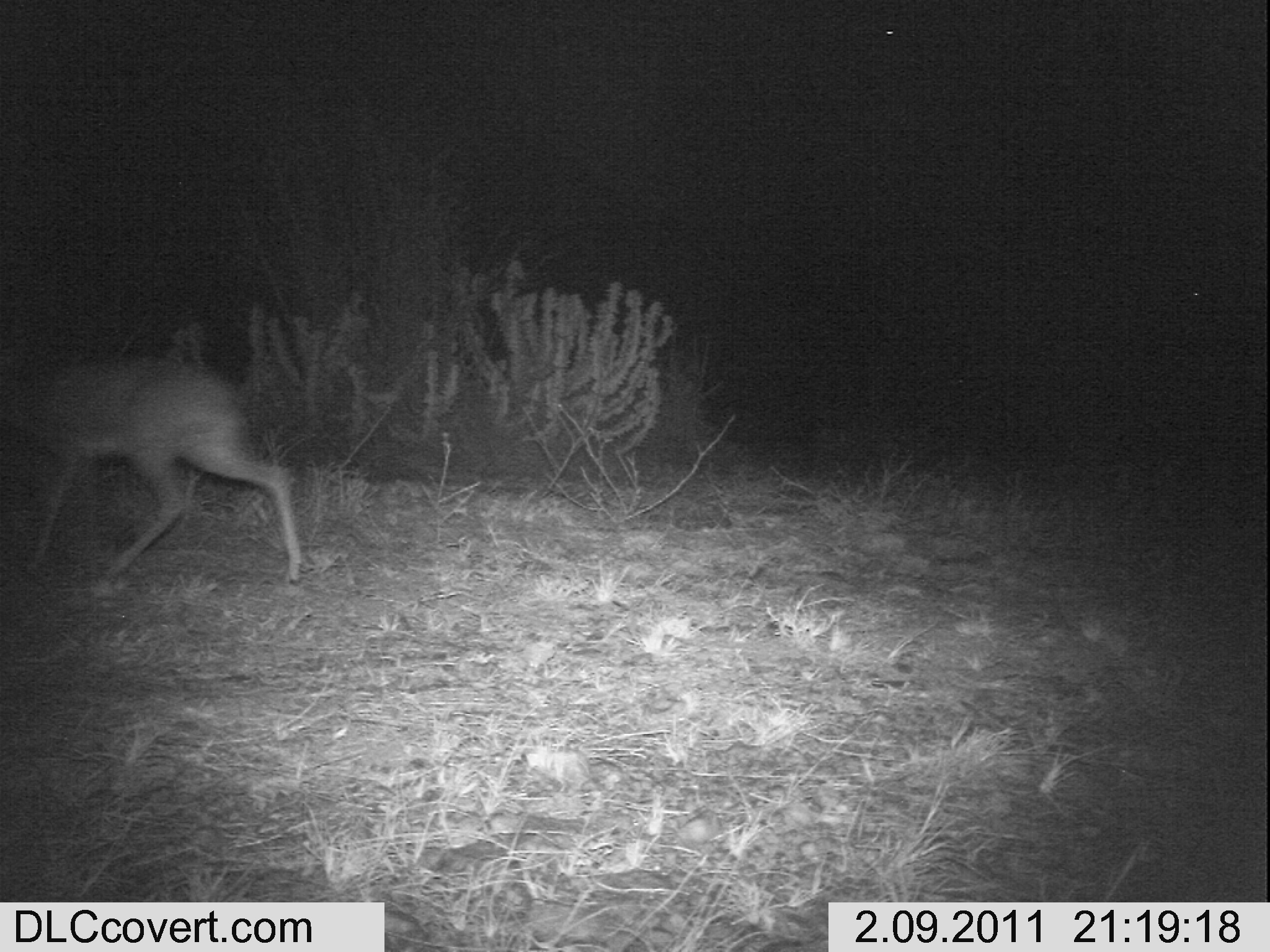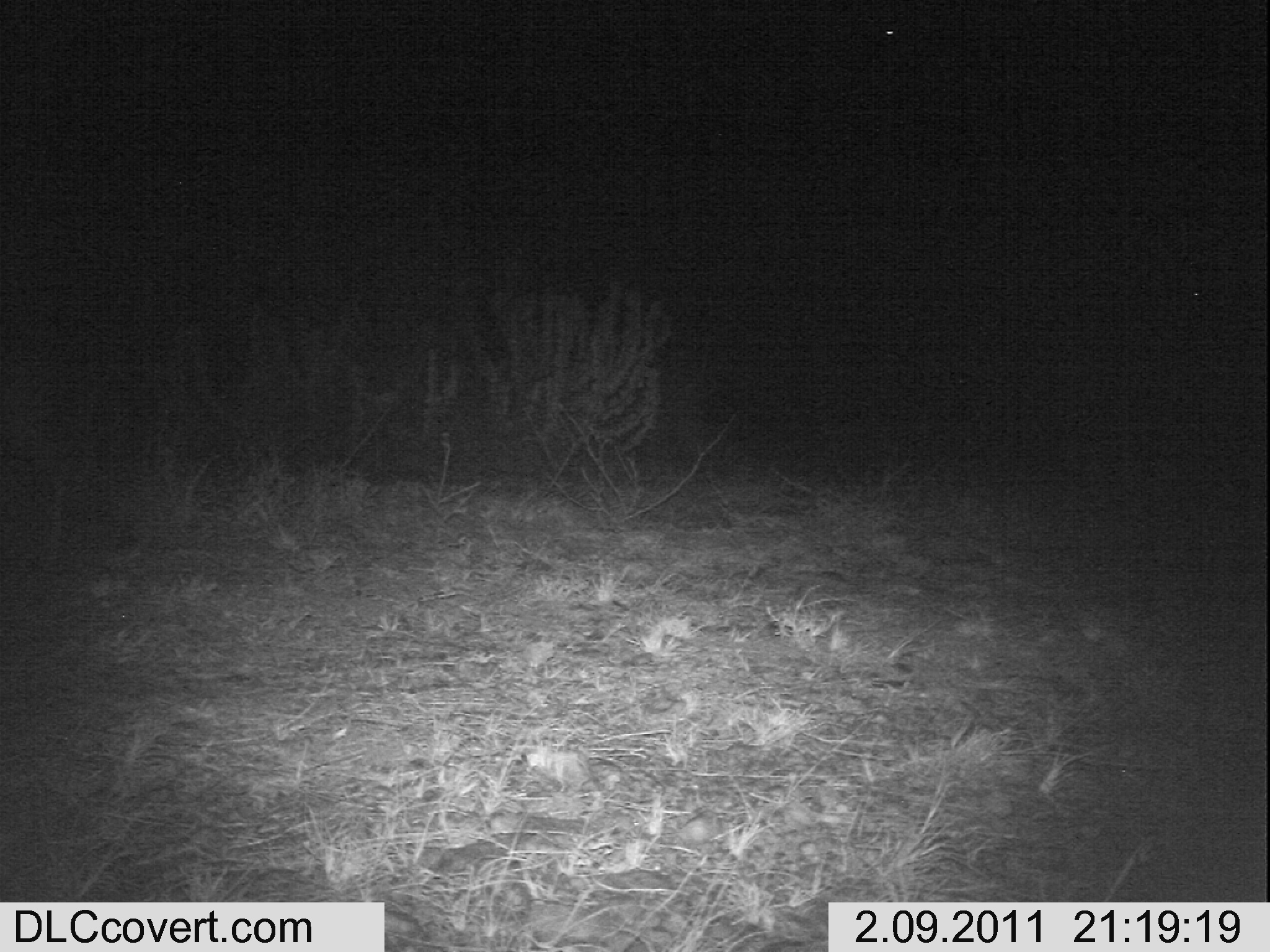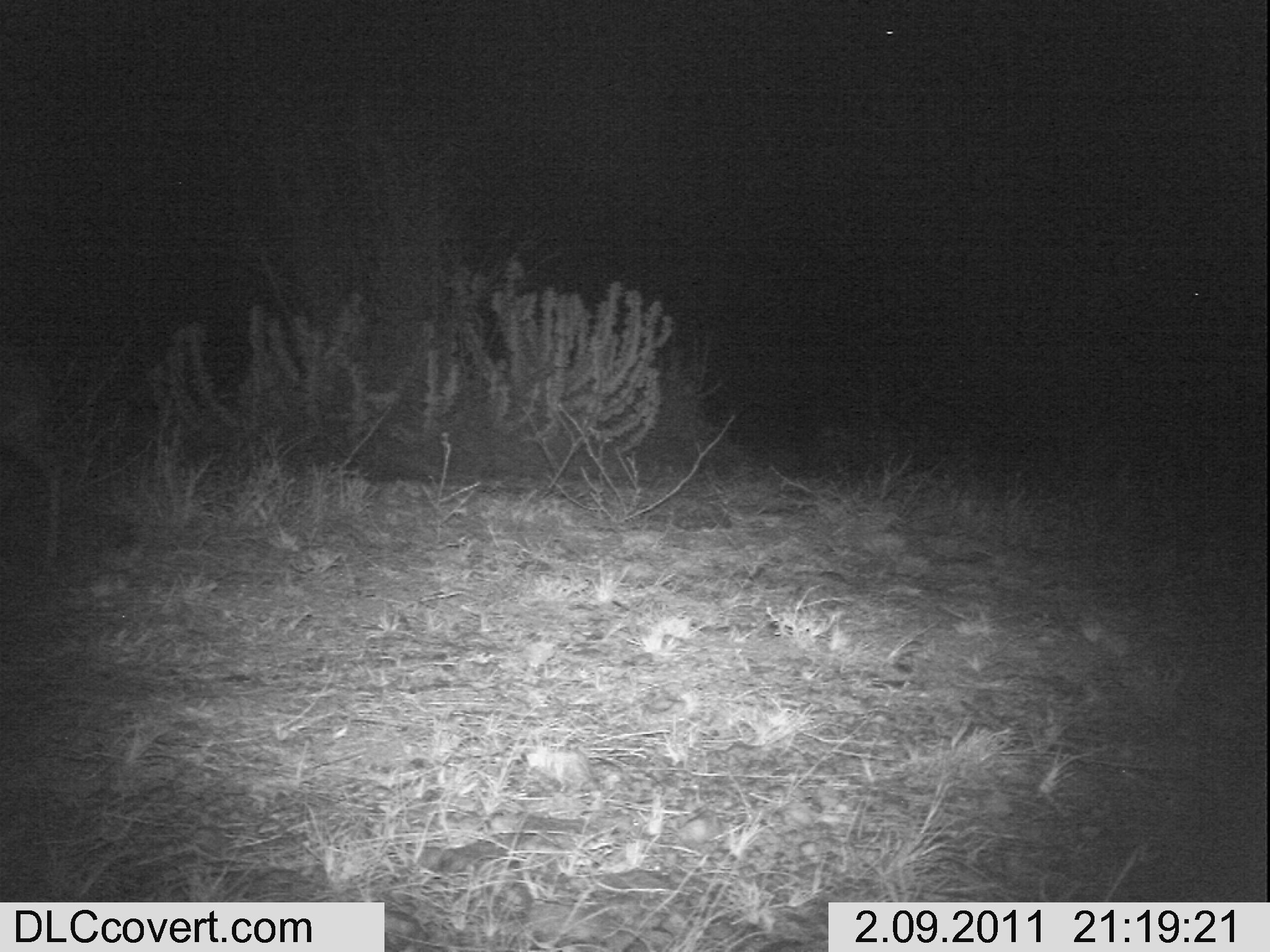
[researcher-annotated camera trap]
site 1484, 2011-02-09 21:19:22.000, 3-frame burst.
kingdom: Animalia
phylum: Chordata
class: Mammalia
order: Artiodactyla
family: Bovidae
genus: Madoqua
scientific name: Madoqua guentheri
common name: günther's dik-dik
Madoqua guentheri (günther's dik-dik), count 1.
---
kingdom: Animalia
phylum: Chordata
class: Mammalia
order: Artiodactyla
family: Bovidae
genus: Aepyceros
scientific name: Aepyceros melampus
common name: impala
Aepyceros melampus (impala), count 1.